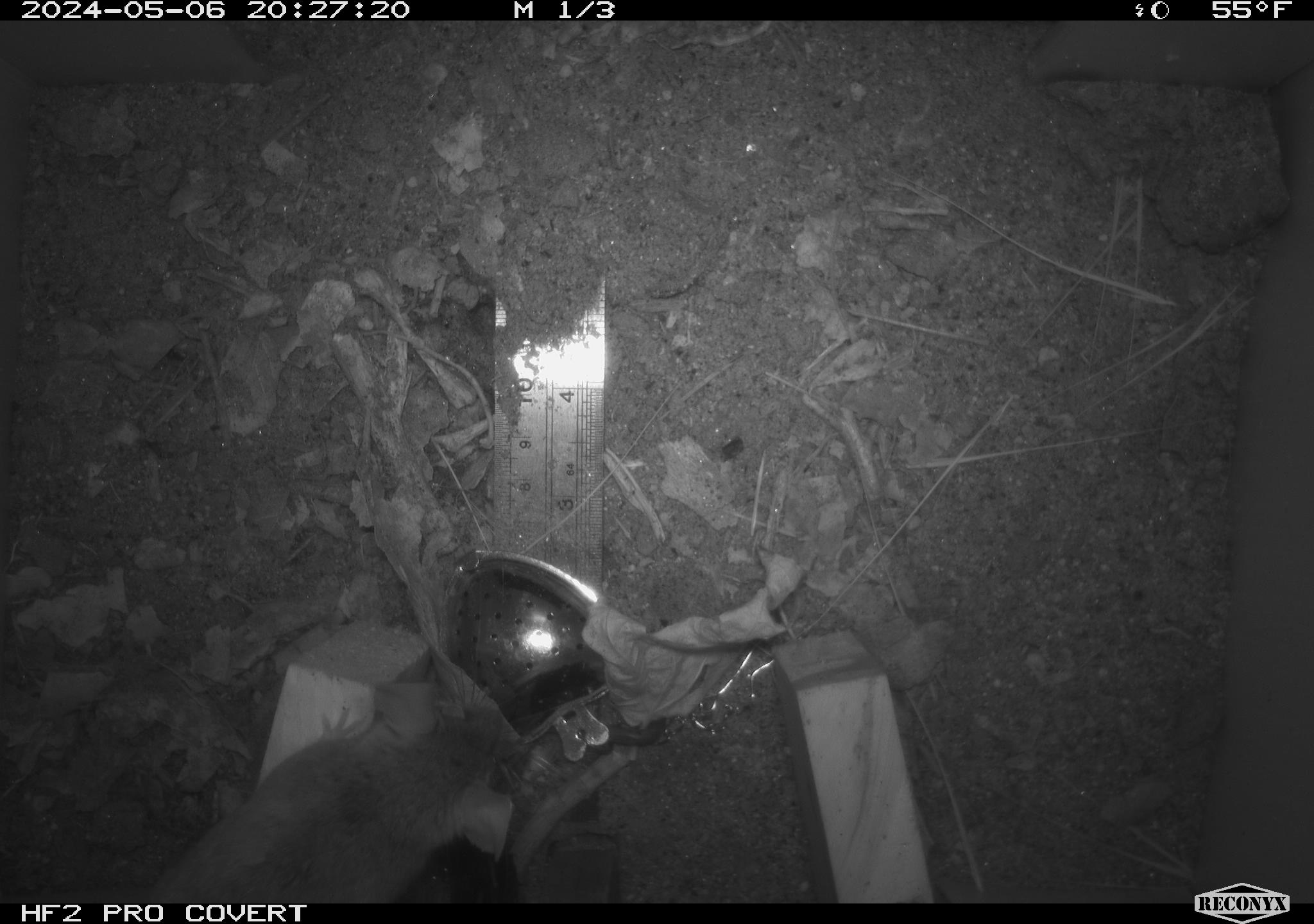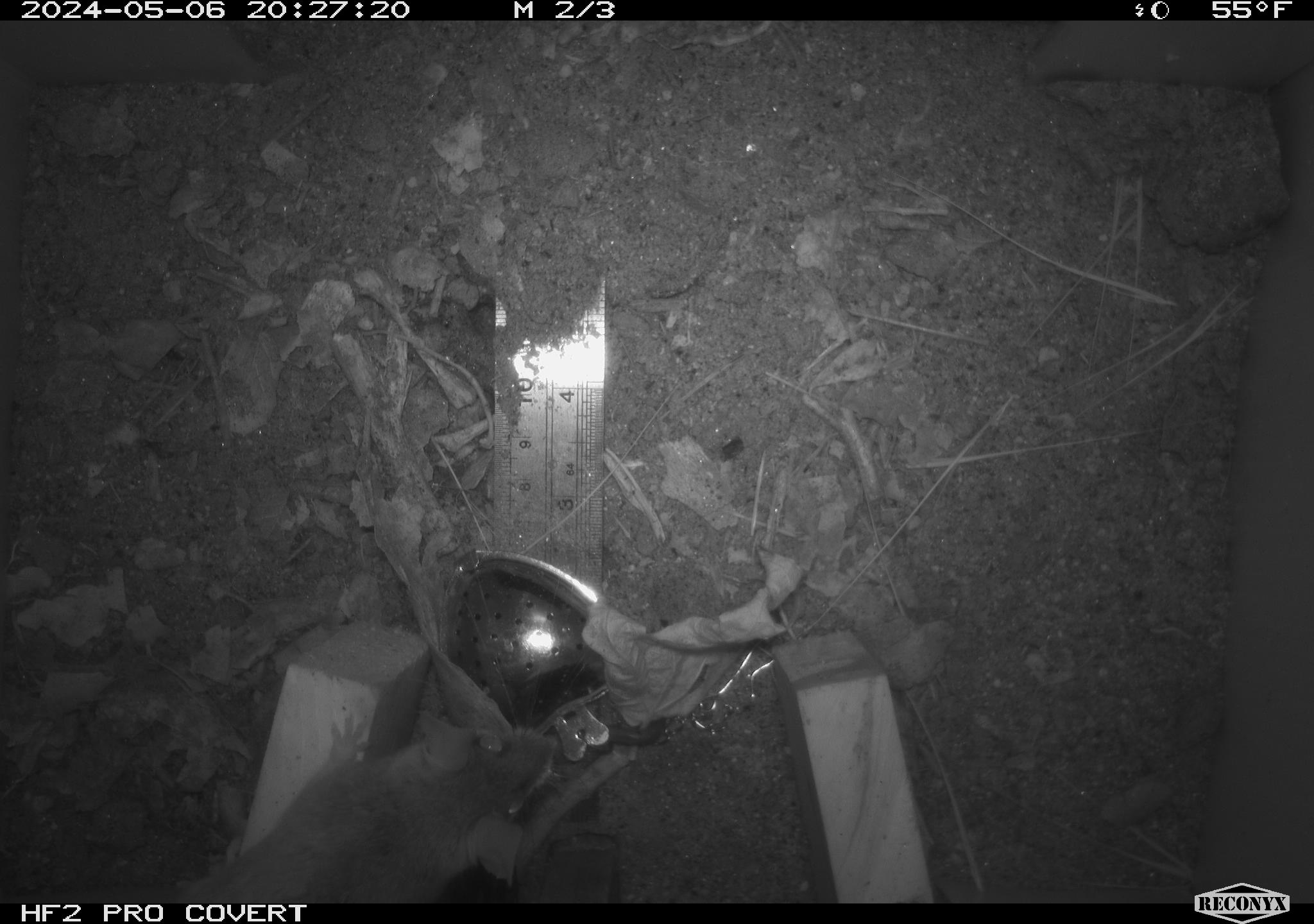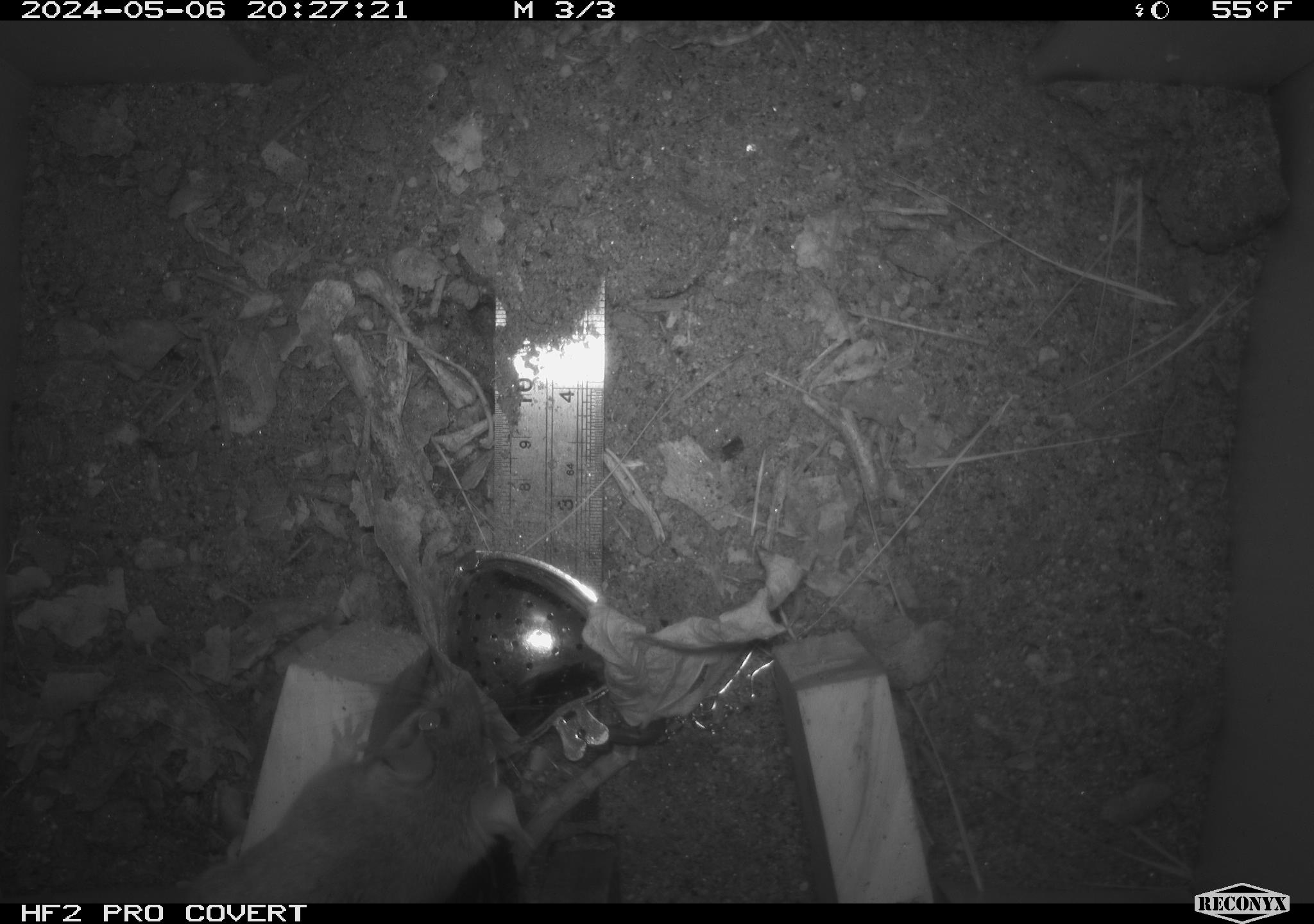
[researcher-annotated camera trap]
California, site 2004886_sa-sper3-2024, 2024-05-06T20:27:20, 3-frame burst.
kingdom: Animalia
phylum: Chordata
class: Mammalia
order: Rodentia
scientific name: Rodentia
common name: mouse species